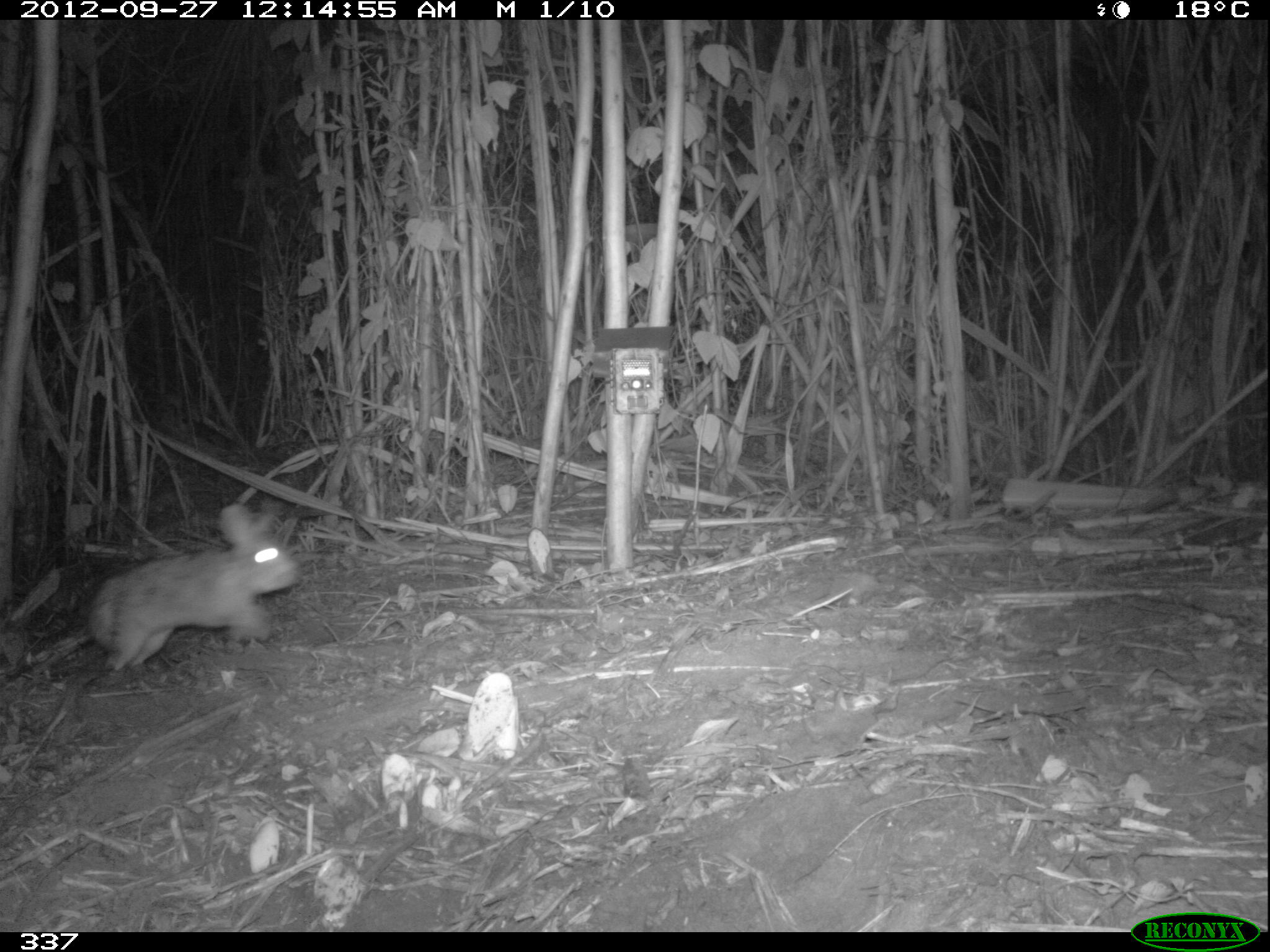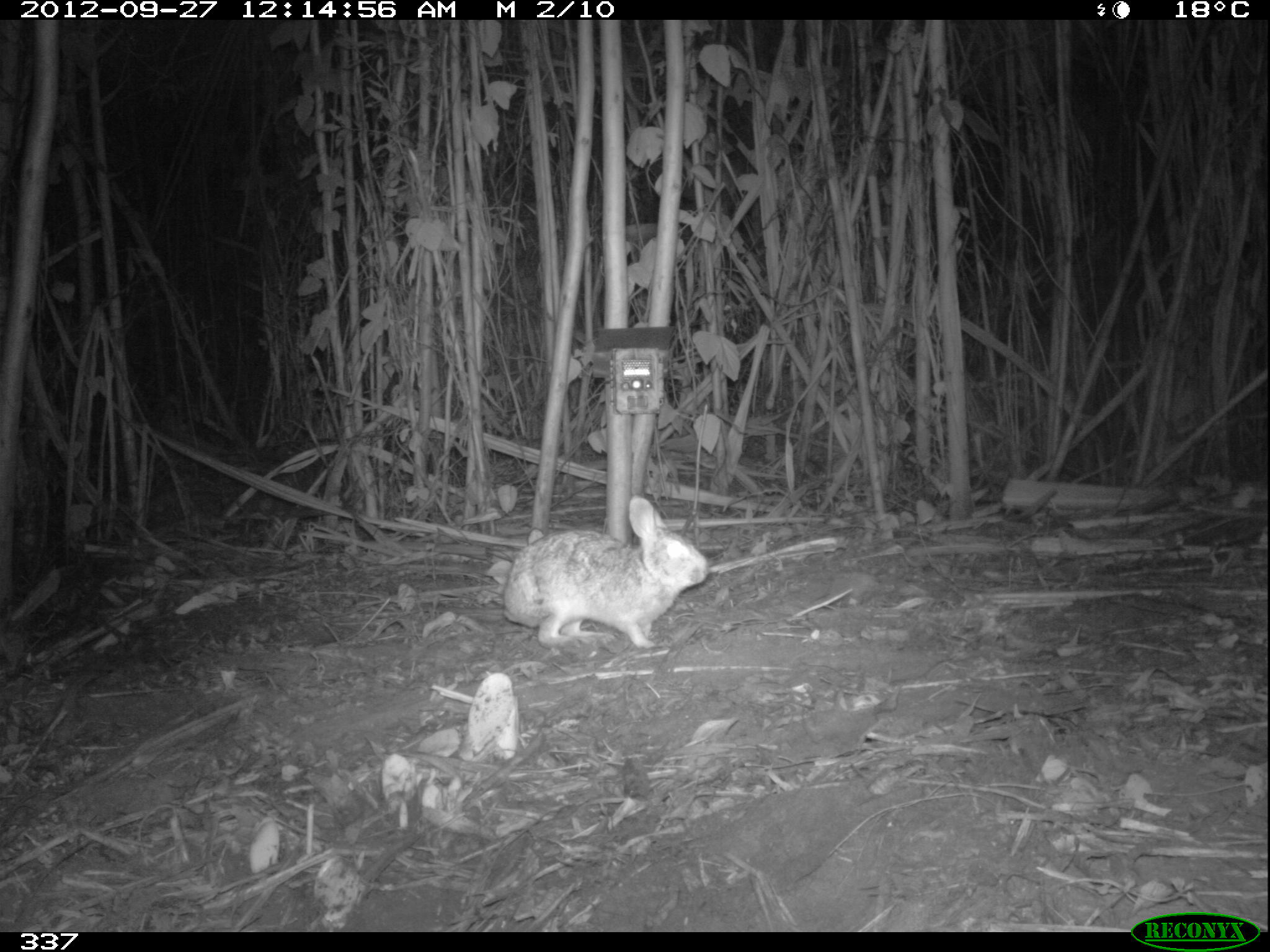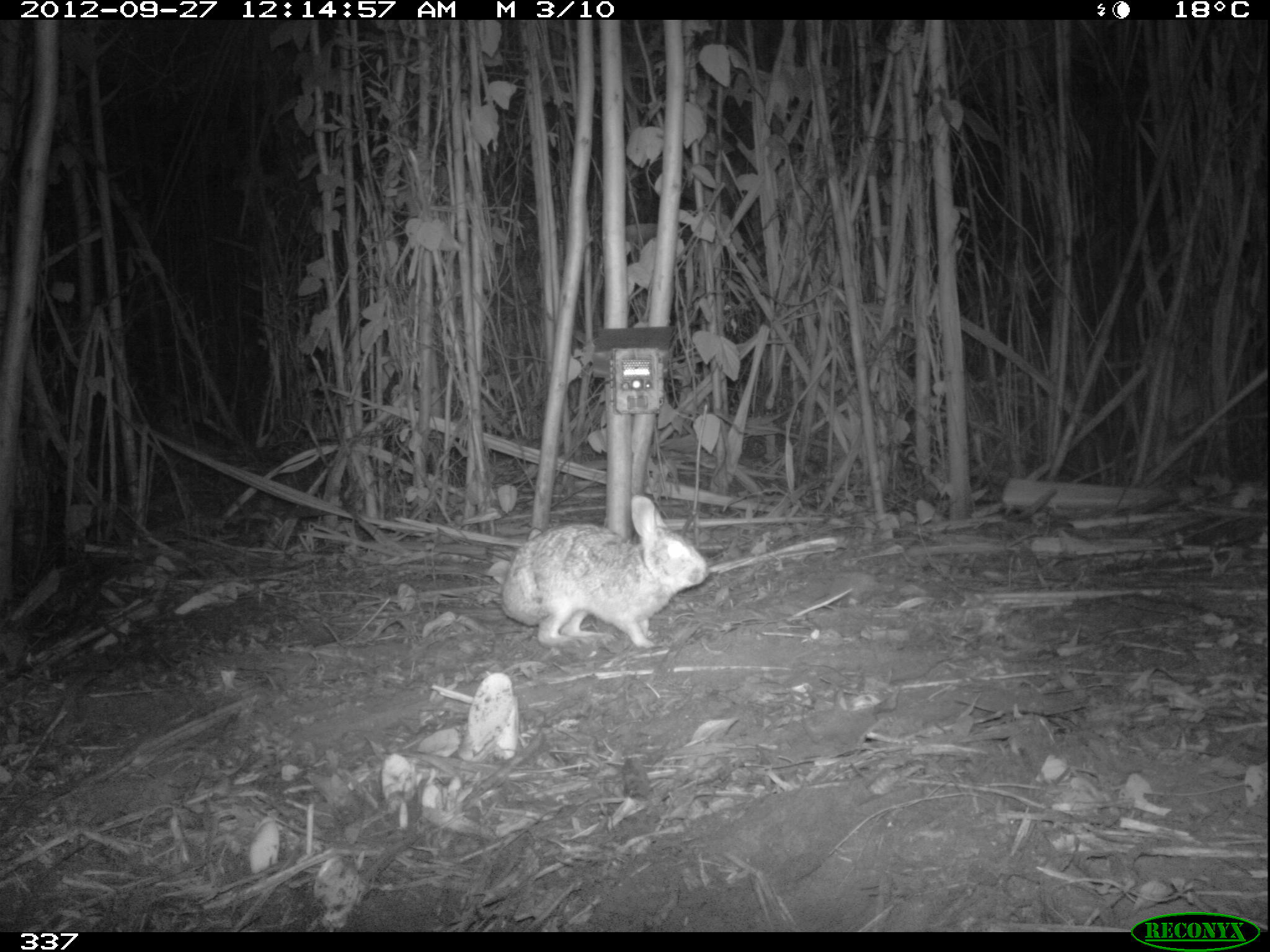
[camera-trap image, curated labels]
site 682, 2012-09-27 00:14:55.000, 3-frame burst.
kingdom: Animalia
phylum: Chordata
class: Mammalia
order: Lagomorpha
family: Leporidae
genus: Sylvilagus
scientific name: Sylvilagus brasiliensis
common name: tapeti